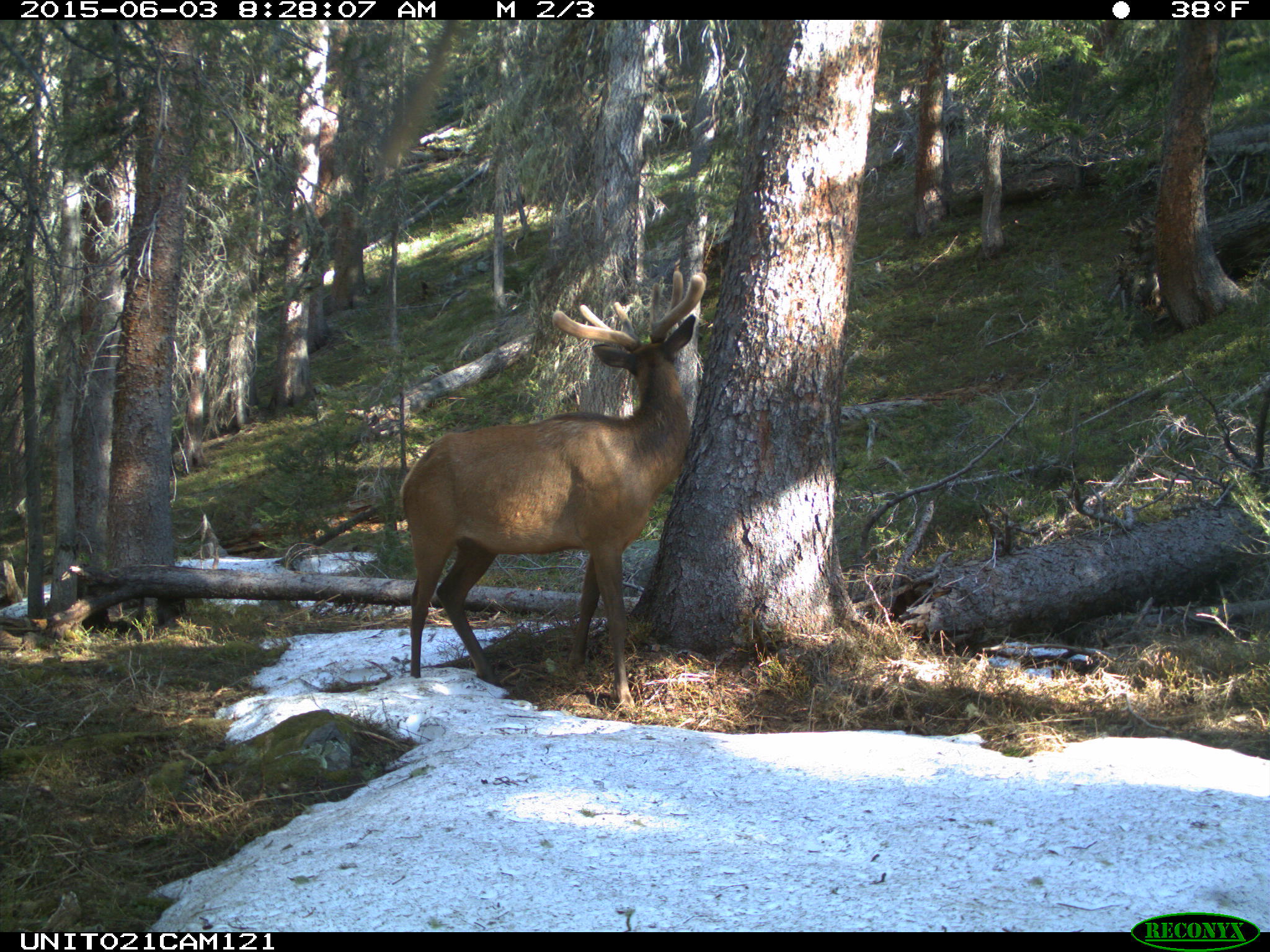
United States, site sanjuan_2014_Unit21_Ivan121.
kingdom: Animalia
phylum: Chordata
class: Mammalia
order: Artiodactyla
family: Cervidae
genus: Cervus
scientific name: Cervus elaphus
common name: red deer